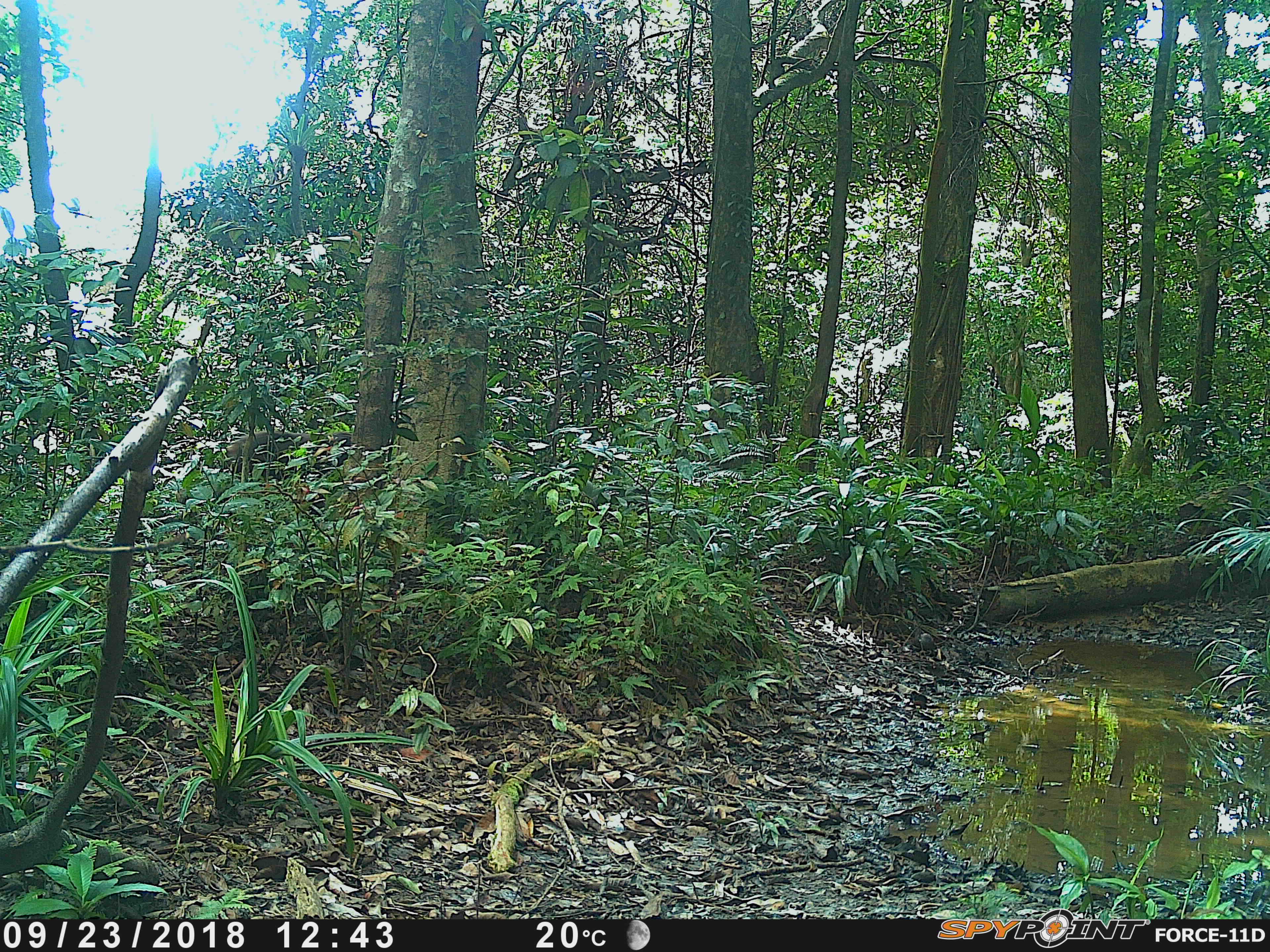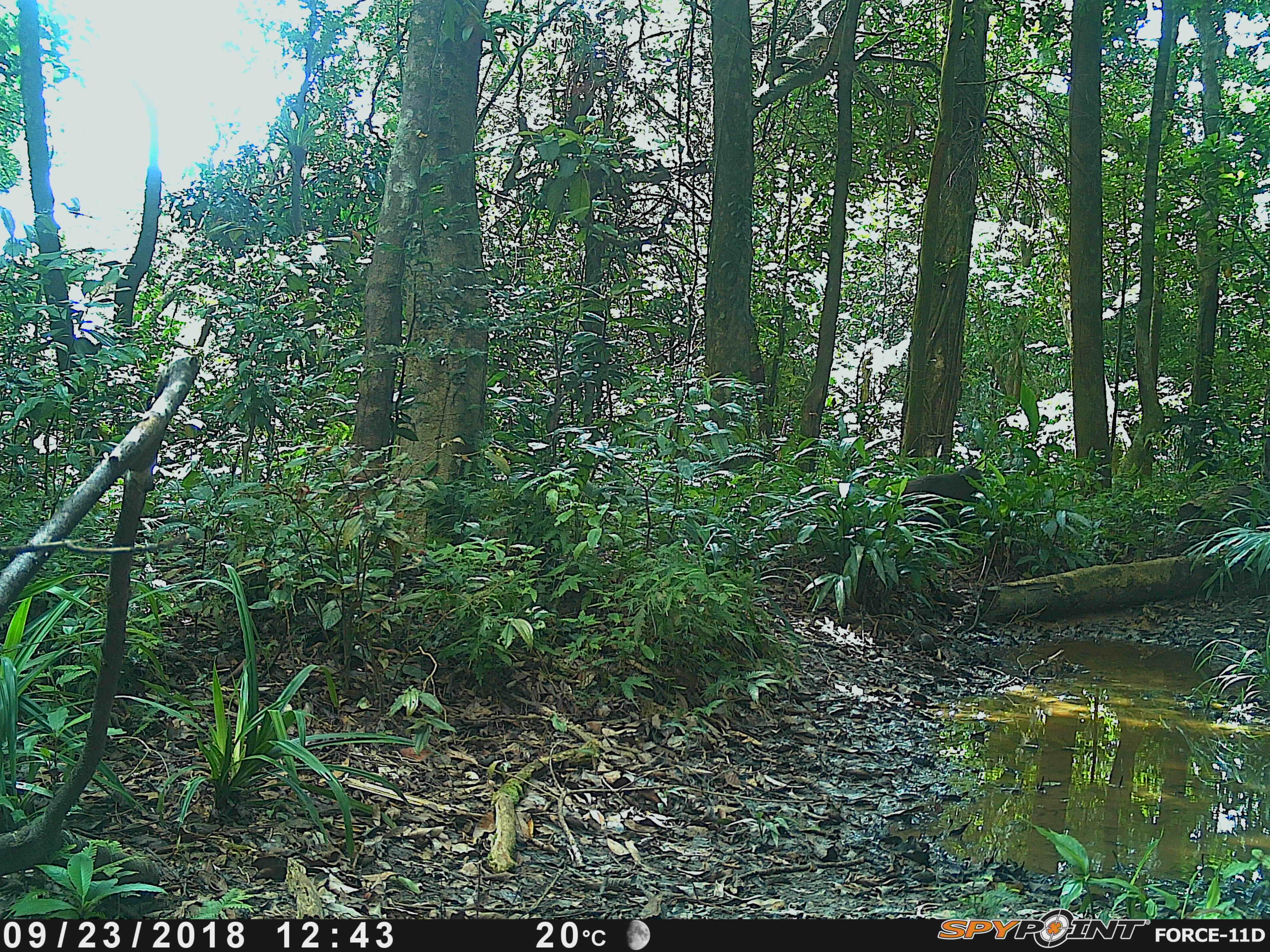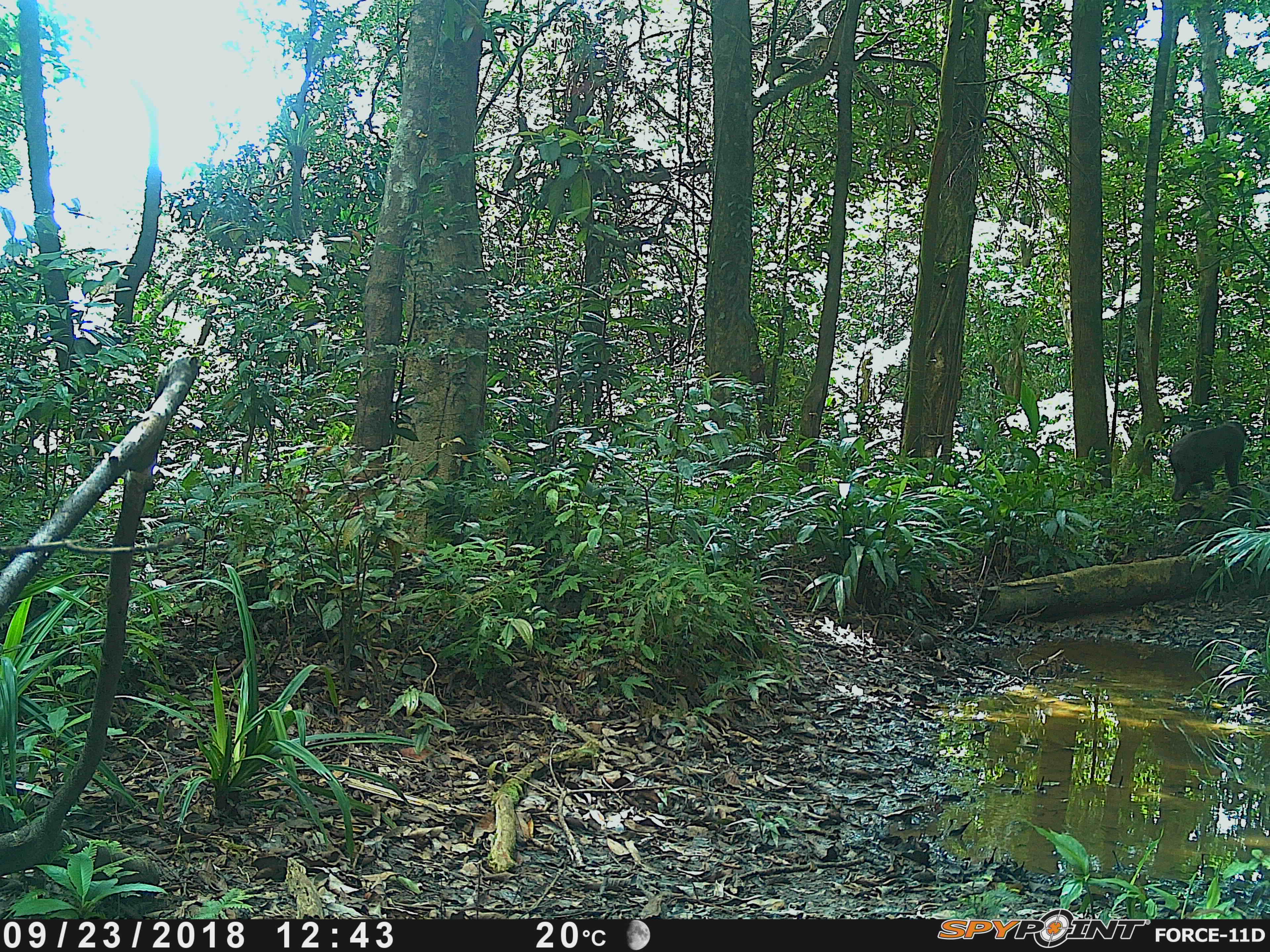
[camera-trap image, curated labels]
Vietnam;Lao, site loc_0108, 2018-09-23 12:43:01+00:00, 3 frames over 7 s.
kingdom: Animalia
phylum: Chordata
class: Mammalia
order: Primates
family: Cercopithecidae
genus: Macaca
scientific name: Macaca arctoides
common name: stump-tailed macaque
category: stump tailed macaque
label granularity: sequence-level